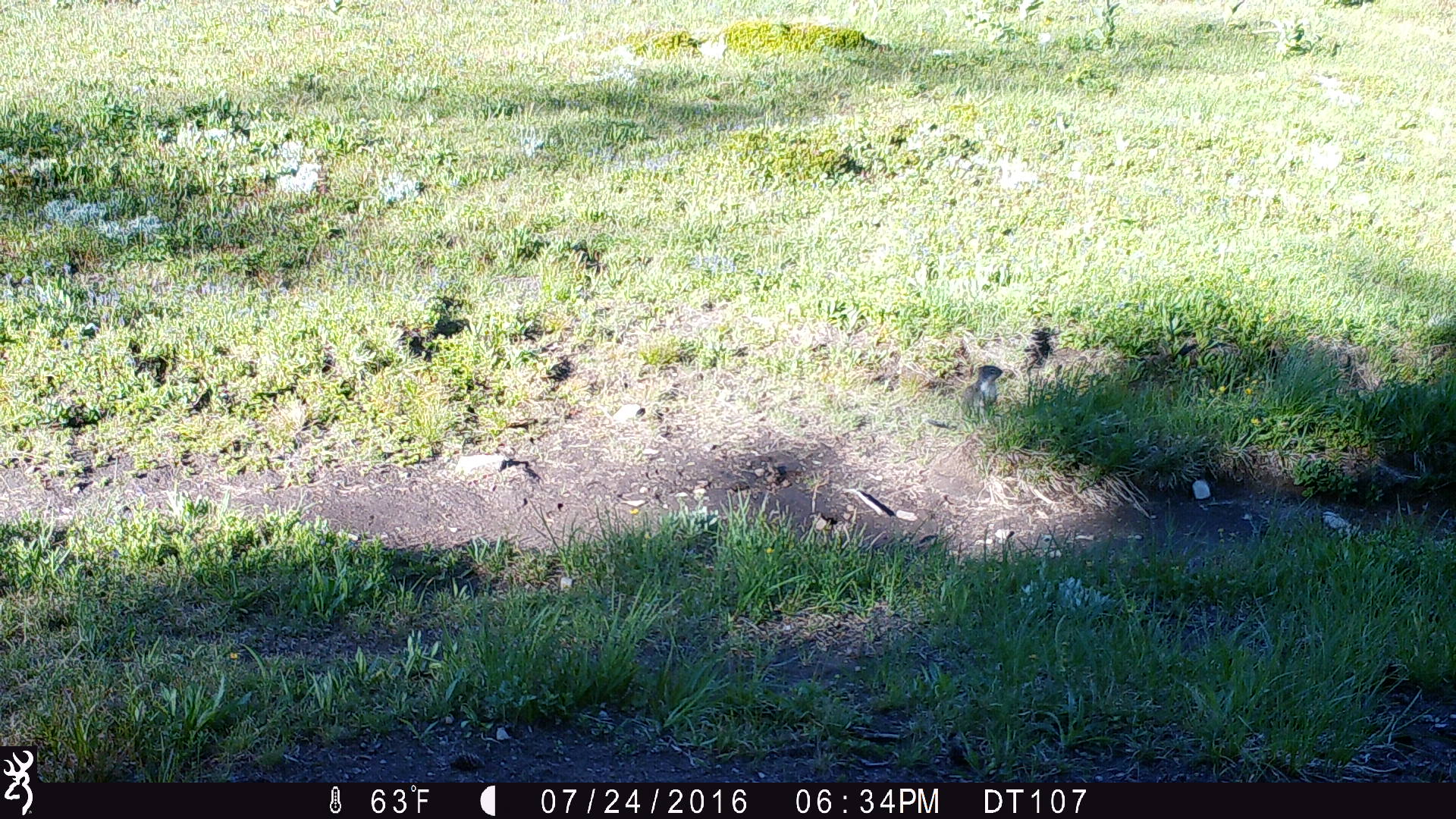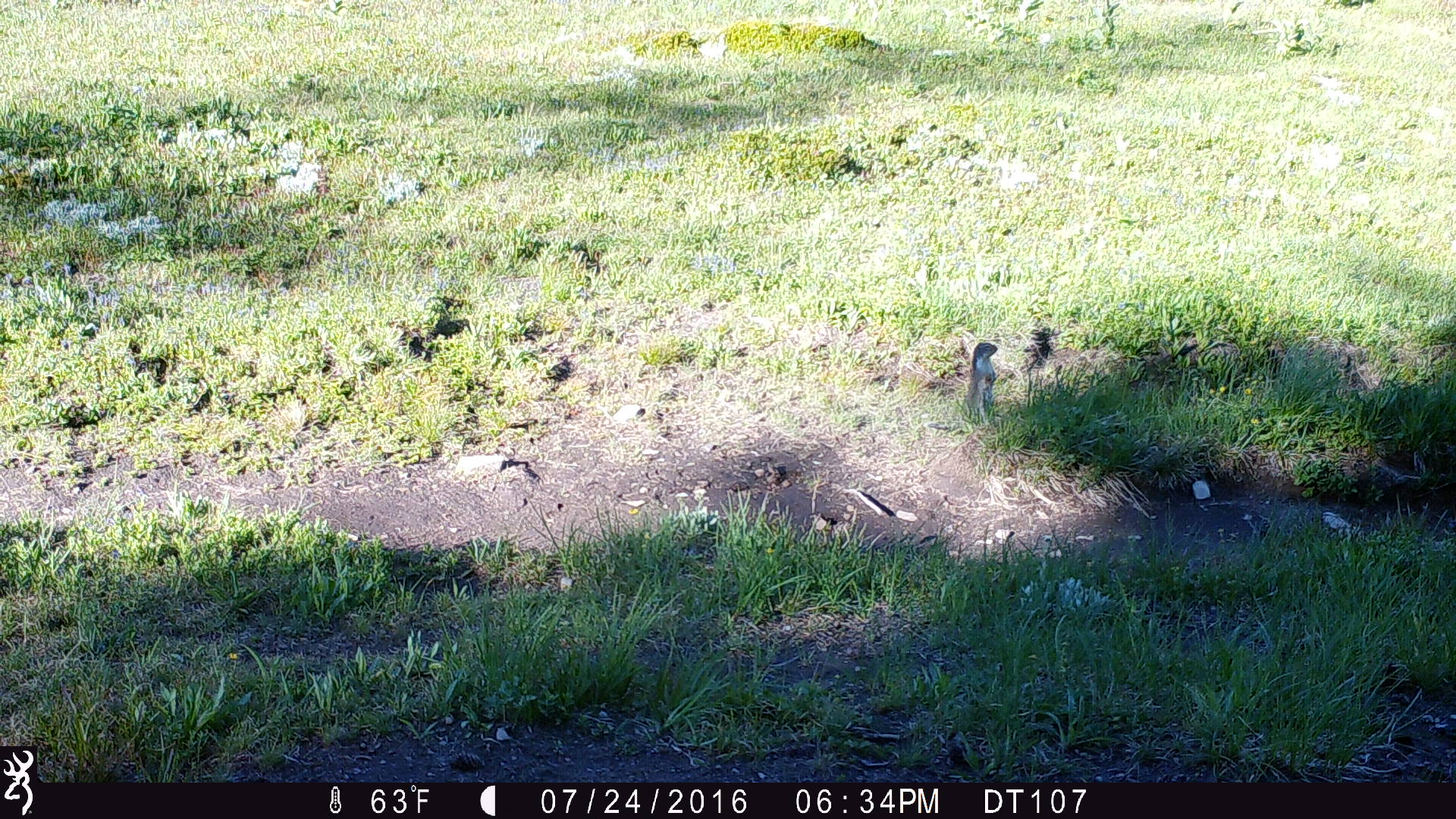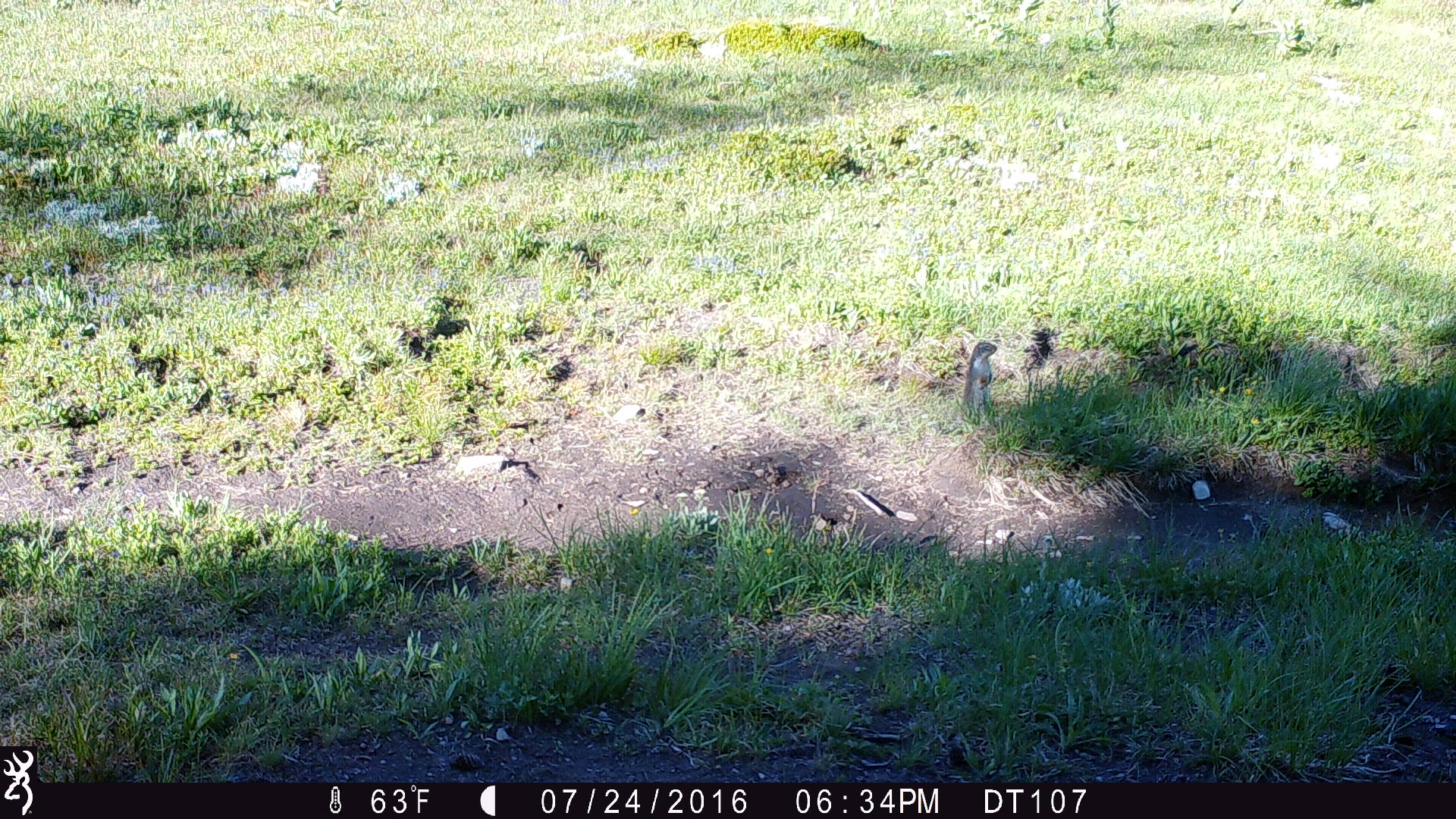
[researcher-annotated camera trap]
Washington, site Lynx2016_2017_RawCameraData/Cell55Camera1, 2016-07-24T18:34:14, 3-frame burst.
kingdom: Animalia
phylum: Chordata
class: Mammalia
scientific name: Mammalia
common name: small mammal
Small mammal (Mammalia). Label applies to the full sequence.